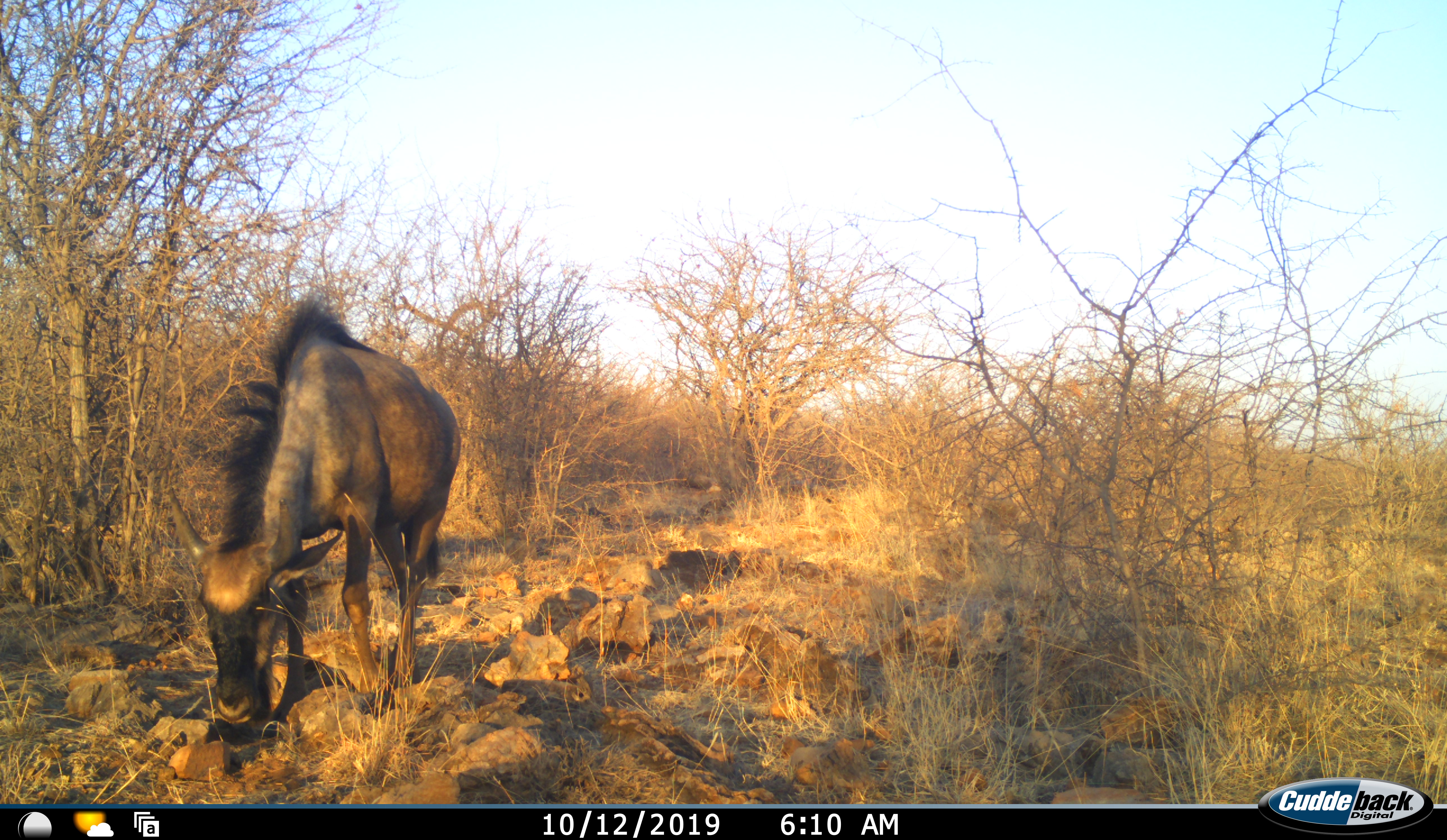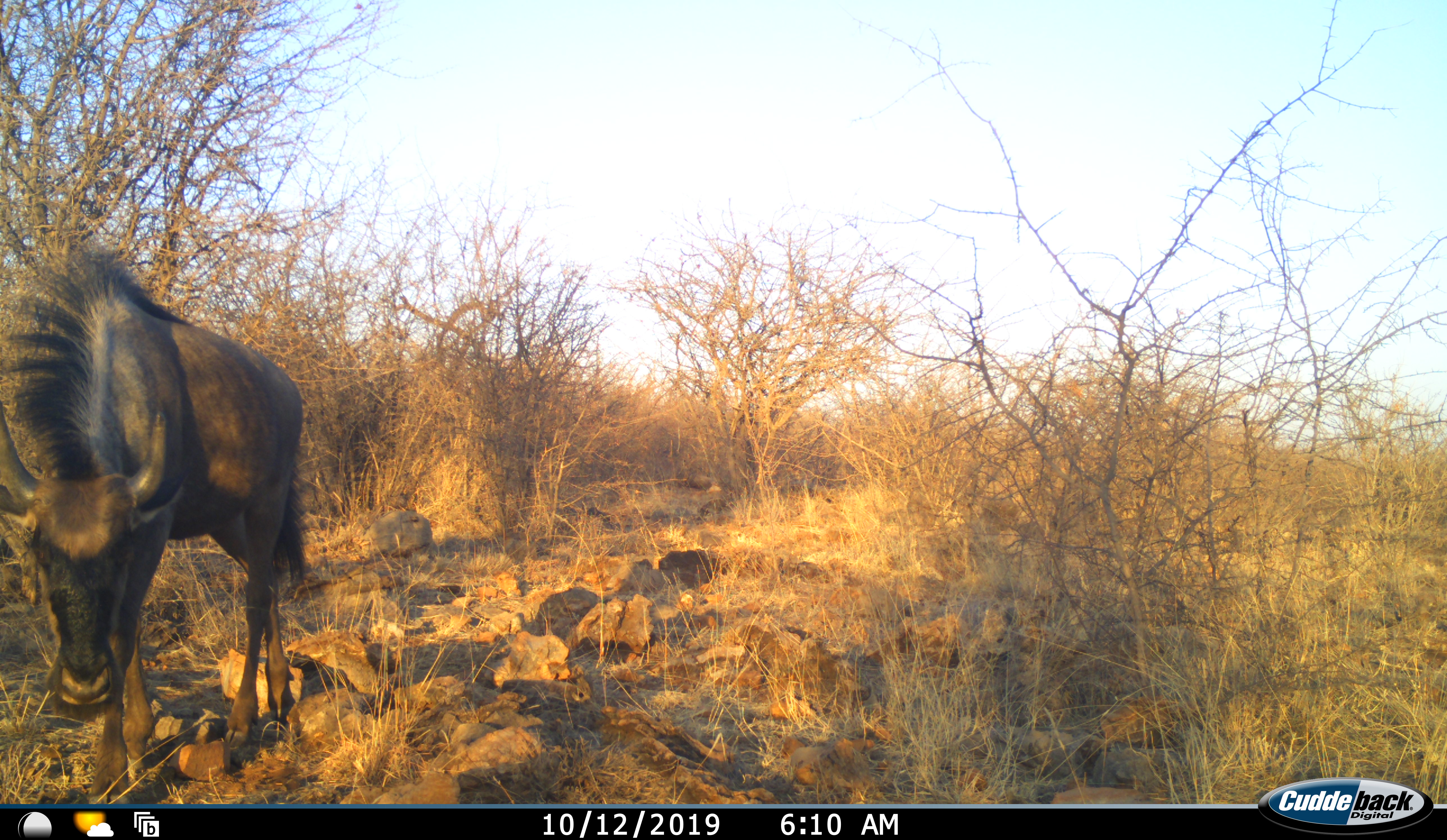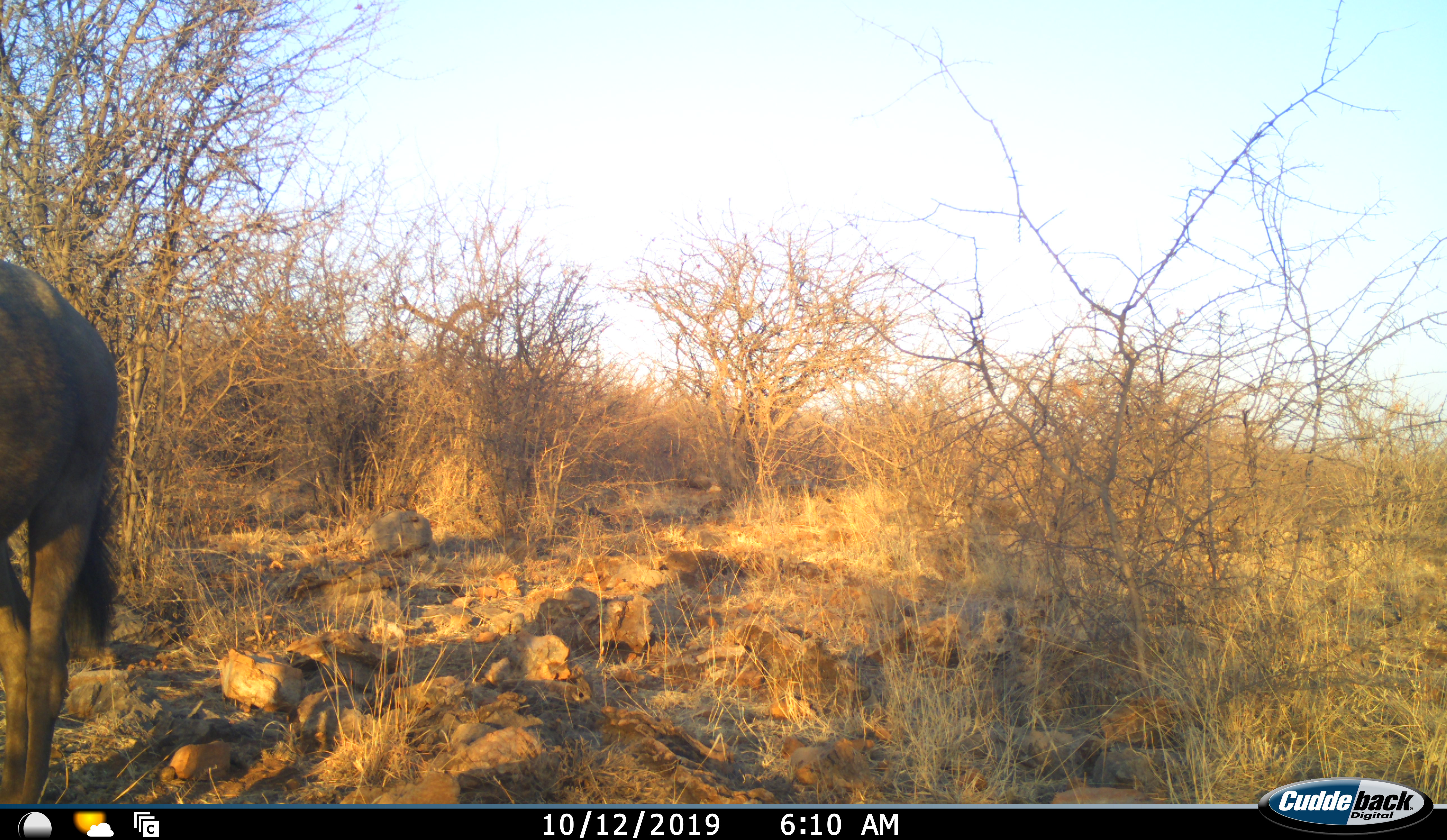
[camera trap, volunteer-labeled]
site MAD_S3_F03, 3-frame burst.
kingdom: Animalia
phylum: Chordata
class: Mammalia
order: Artiodactyla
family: Bovidae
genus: Connochaetes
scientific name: Connochaetes taurinus taurinus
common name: blue wildebeest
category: wildebeestblue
Wildebeestblue (blue wildebeest) (Connochaetes taurinus taurinus), count 1. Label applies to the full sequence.